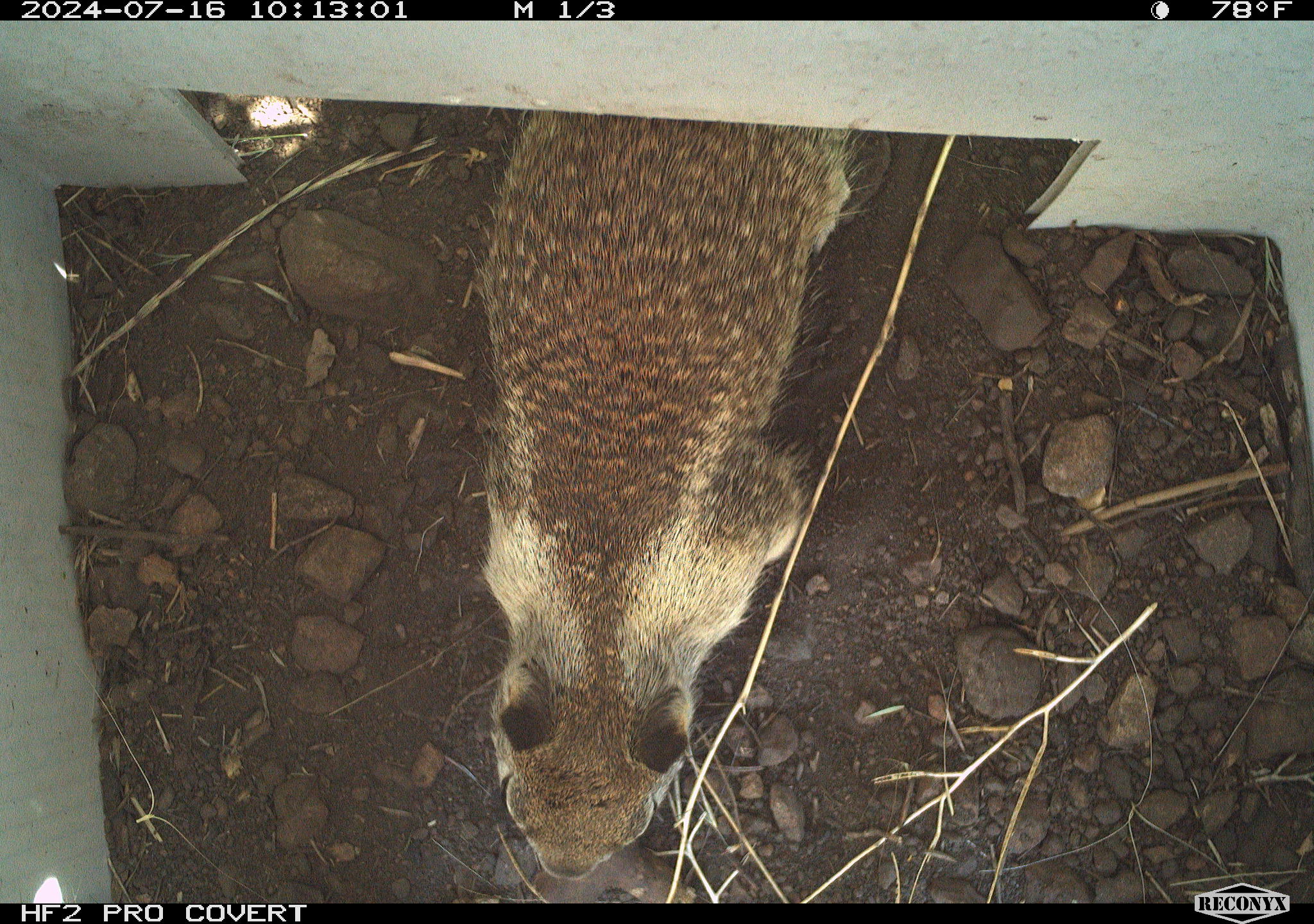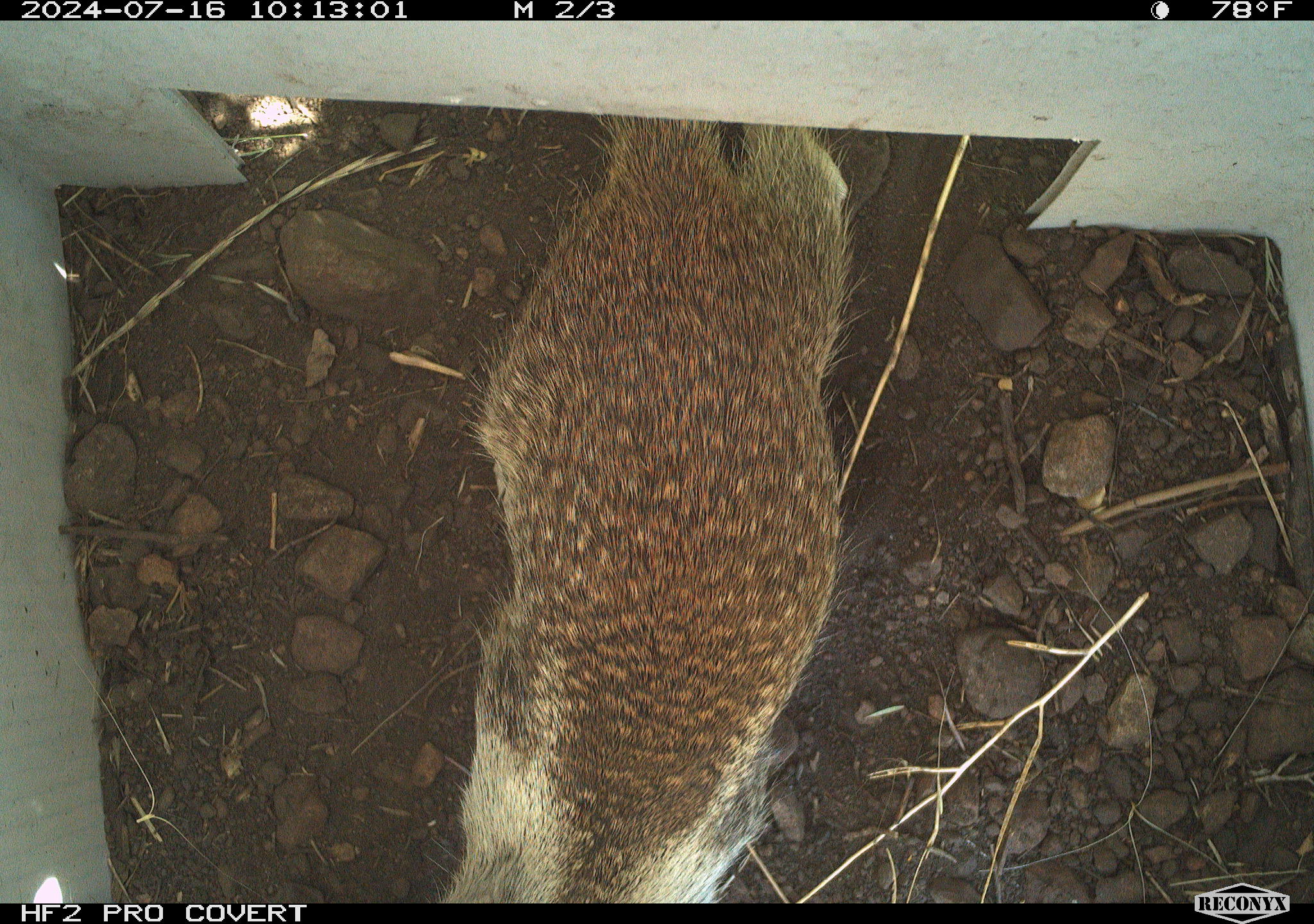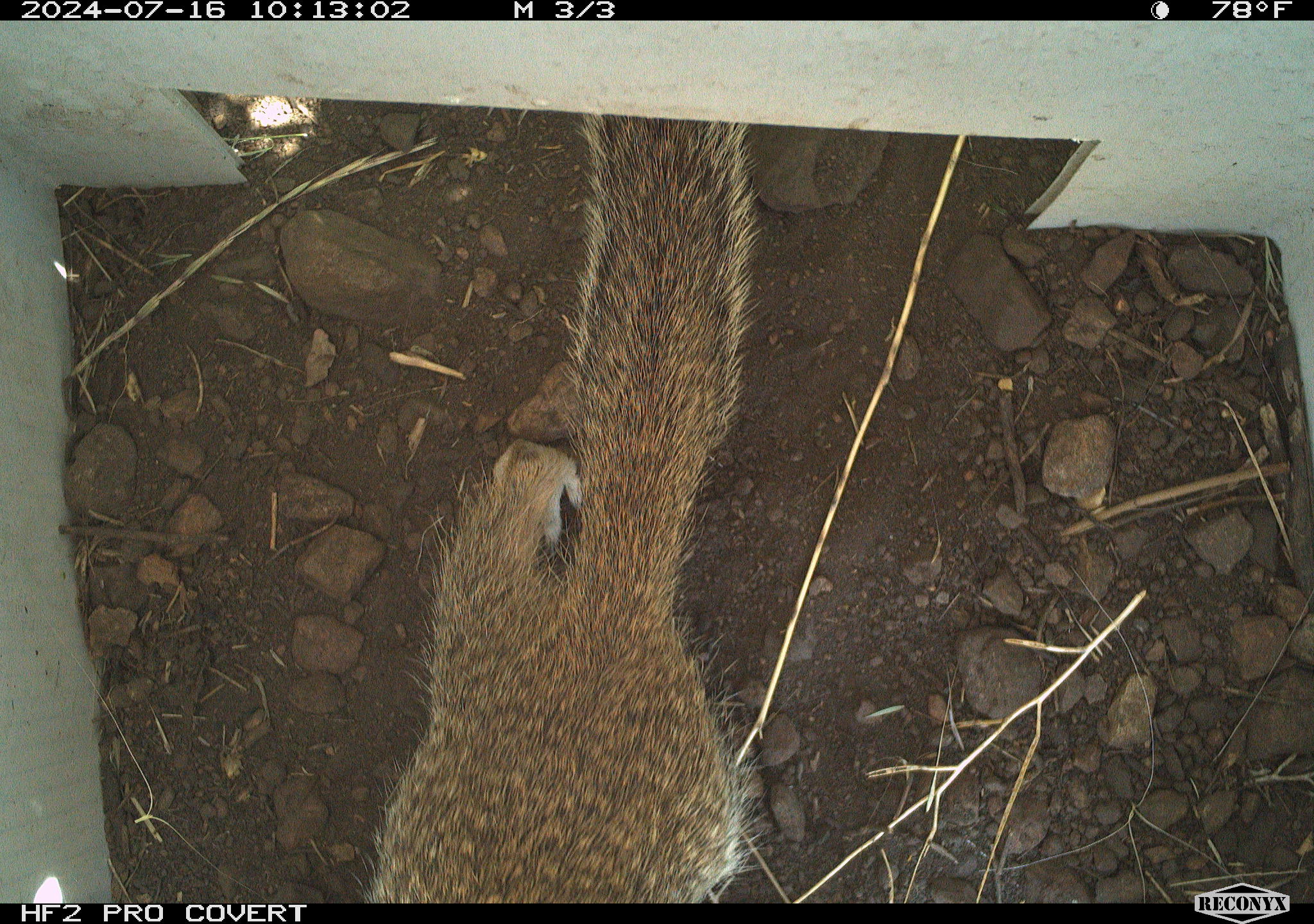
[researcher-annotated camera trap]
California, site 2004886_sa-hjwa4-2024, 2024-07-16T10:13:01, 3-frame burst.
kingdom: Animalia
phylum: Chordata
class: Mammalia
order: Rodentia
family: Sciuridae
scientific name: Sciuridae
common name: squirrels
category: sciuridae family